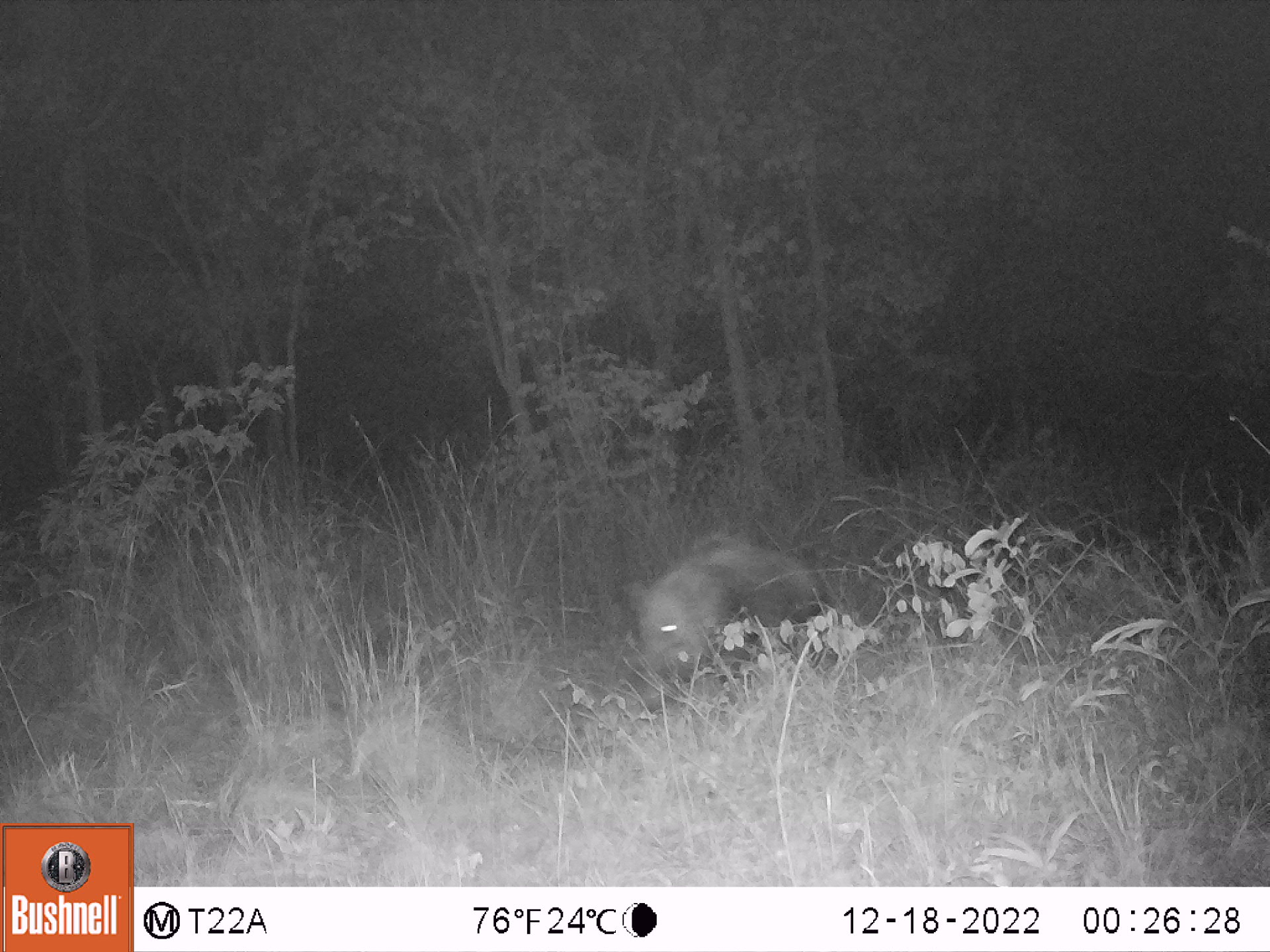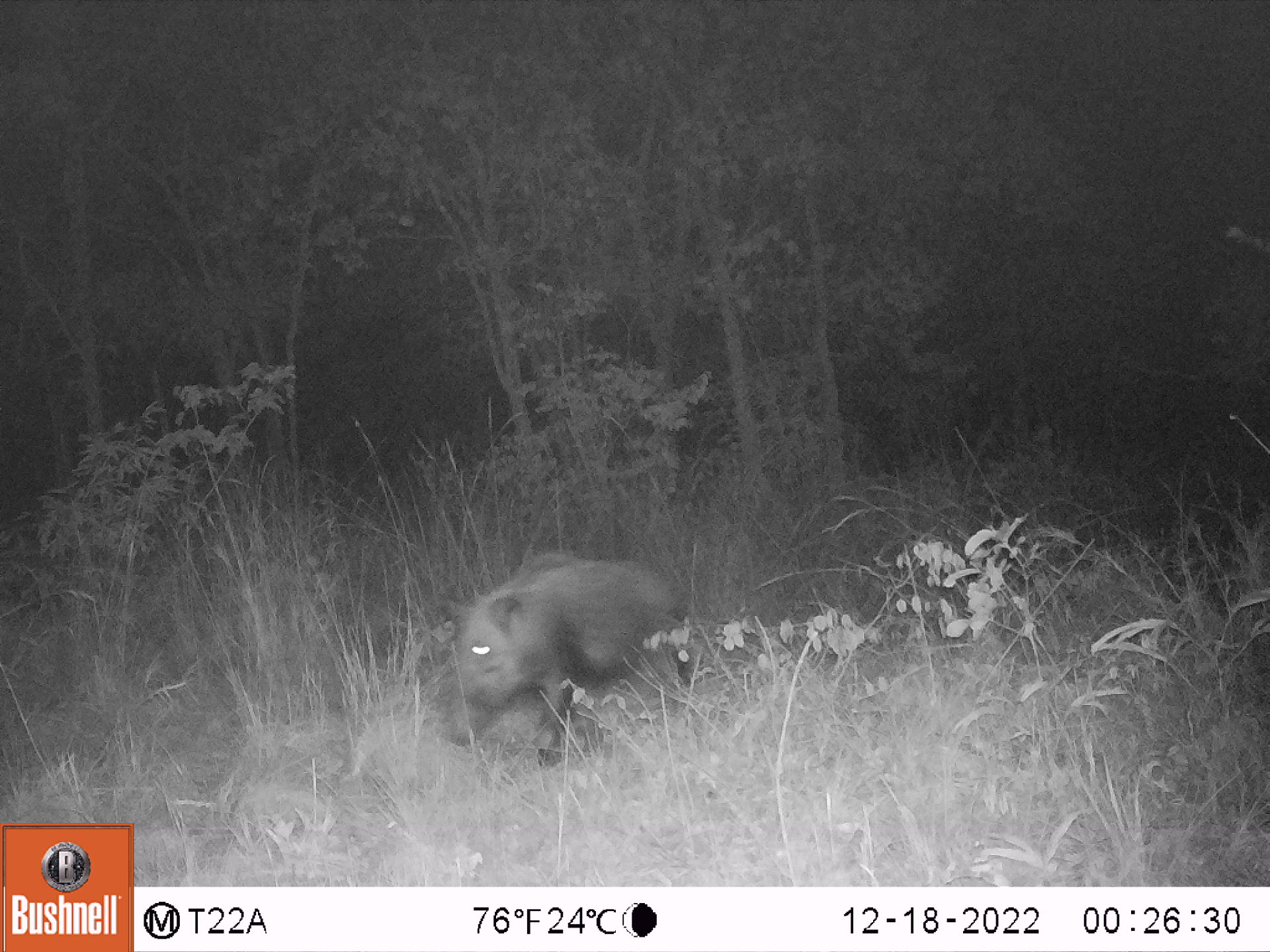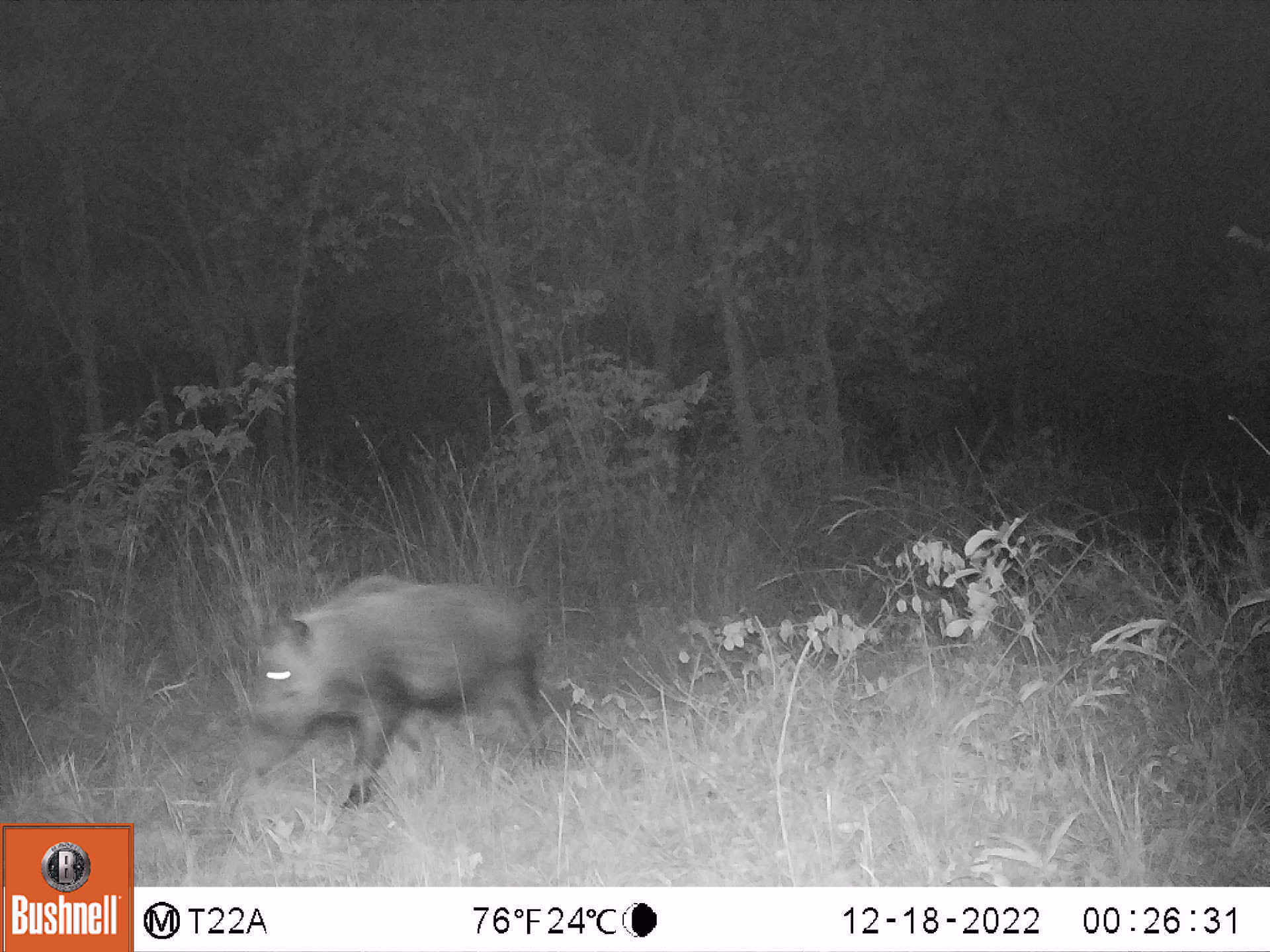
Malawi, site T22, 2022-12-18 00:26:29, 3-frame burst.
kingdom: Animalia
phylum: Chordata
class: Mammalia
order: Artiodactyla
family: Suidae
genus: Potamochoerus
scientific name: Potamochoerus larvatus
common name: bushpig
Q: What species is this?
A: Bushpig (Potamochoerus larvatus).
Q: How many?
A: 1.